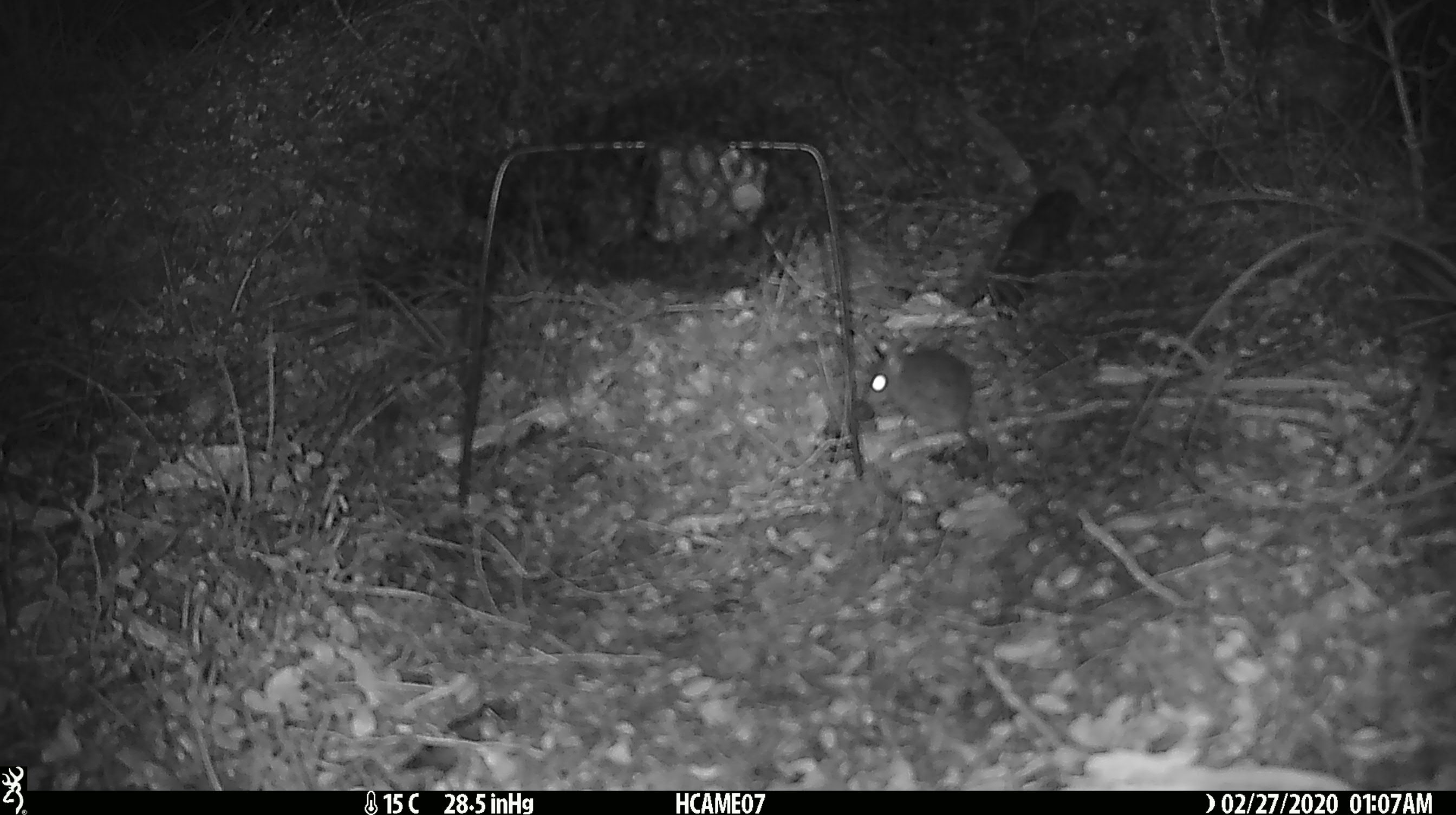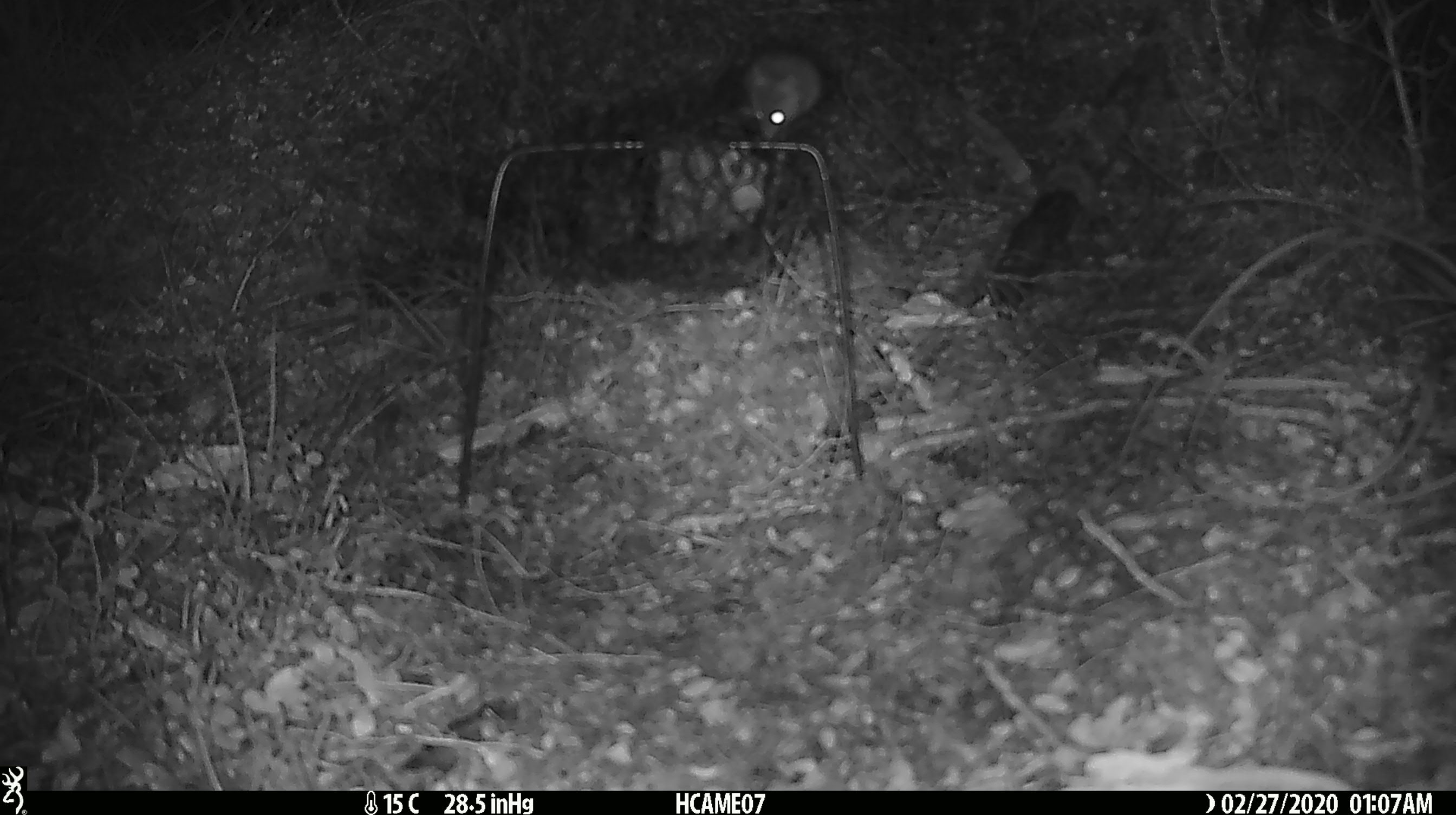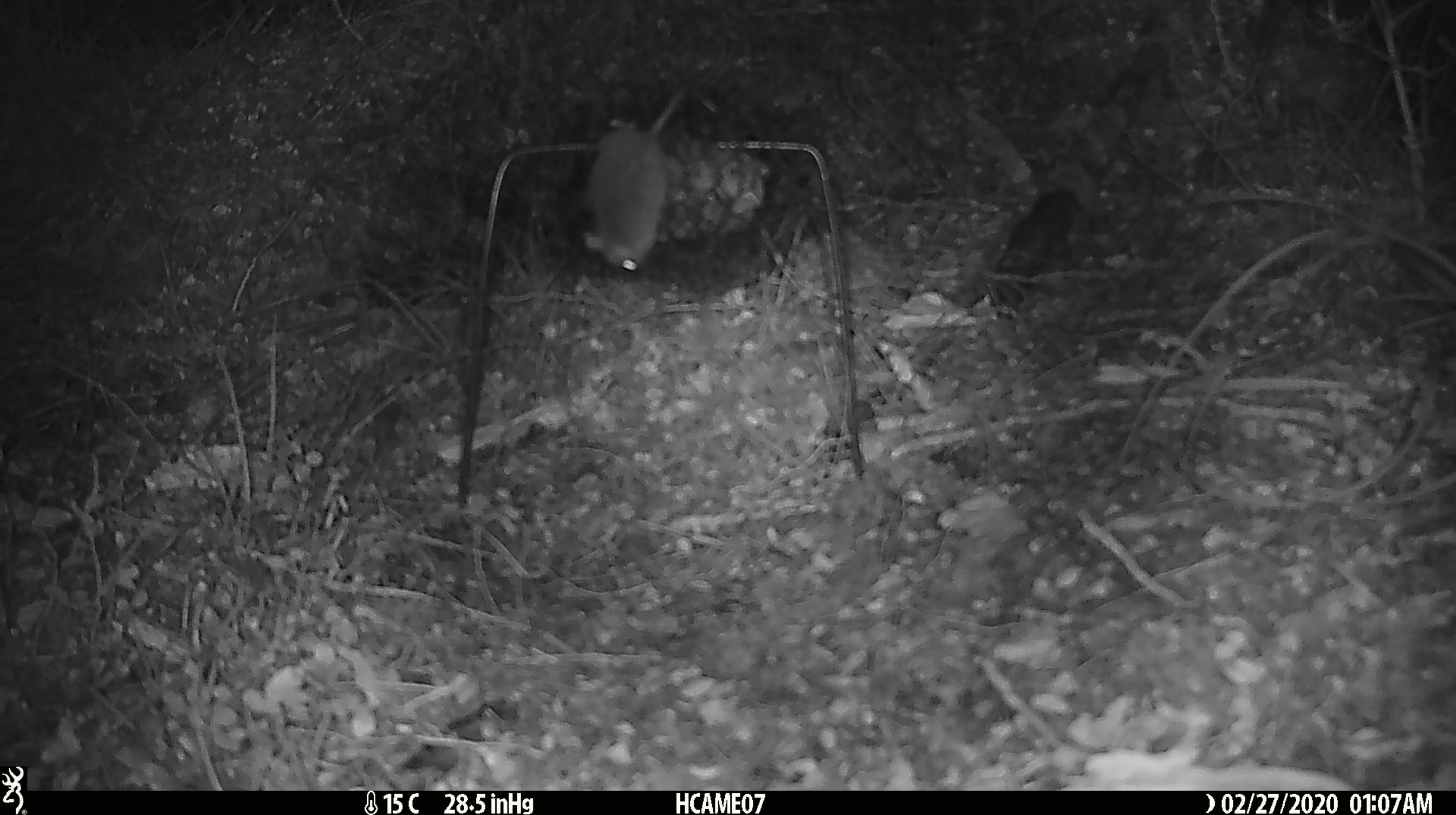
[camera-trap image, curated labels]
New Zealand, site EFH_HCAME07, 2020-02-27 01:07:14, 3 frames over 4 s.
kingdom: Animalia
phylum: Chordata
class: Mammalia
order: Rodentia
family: Muridae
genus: Mus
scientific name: Mus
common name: mouse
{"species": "mouse (Mus)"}